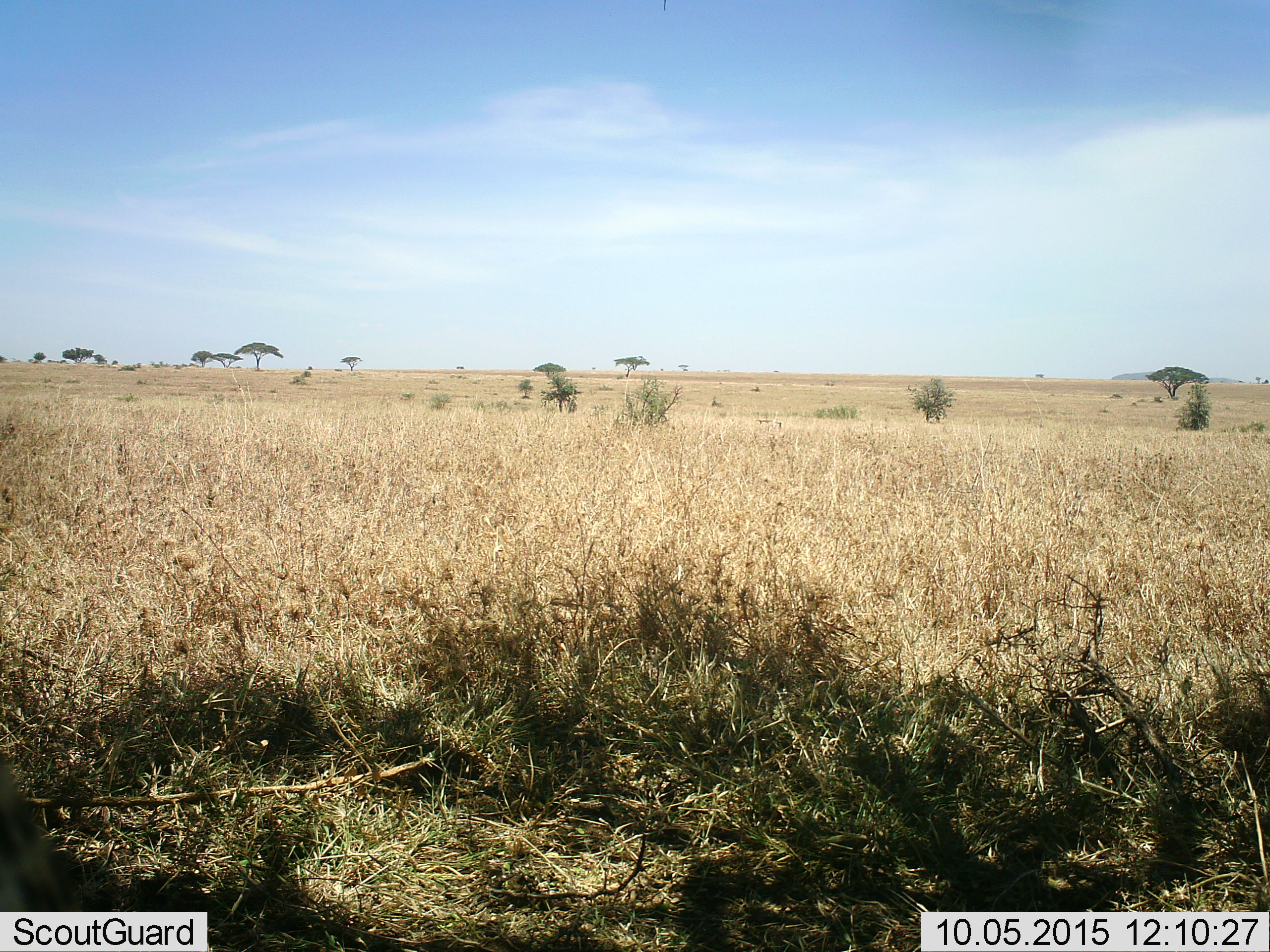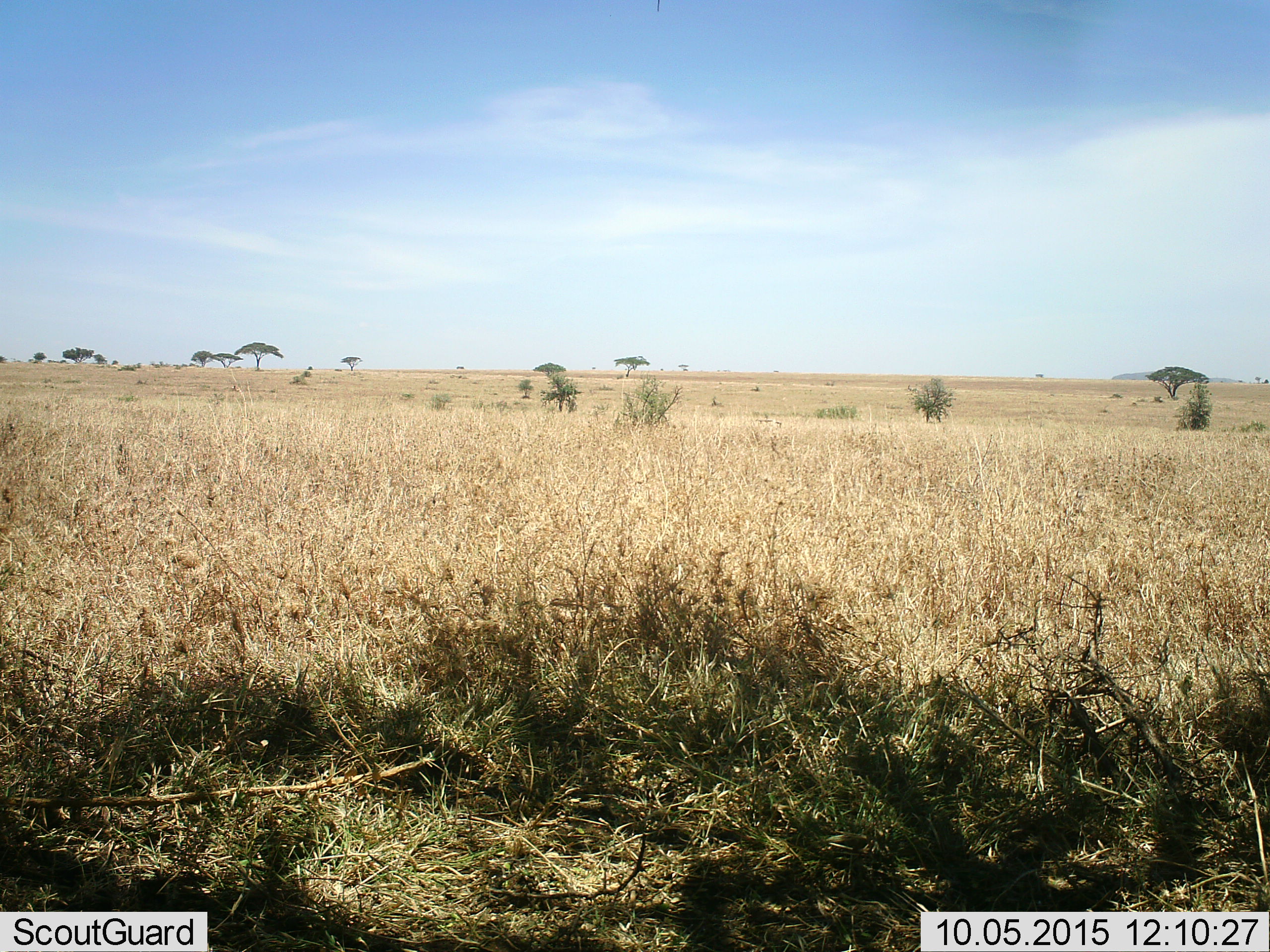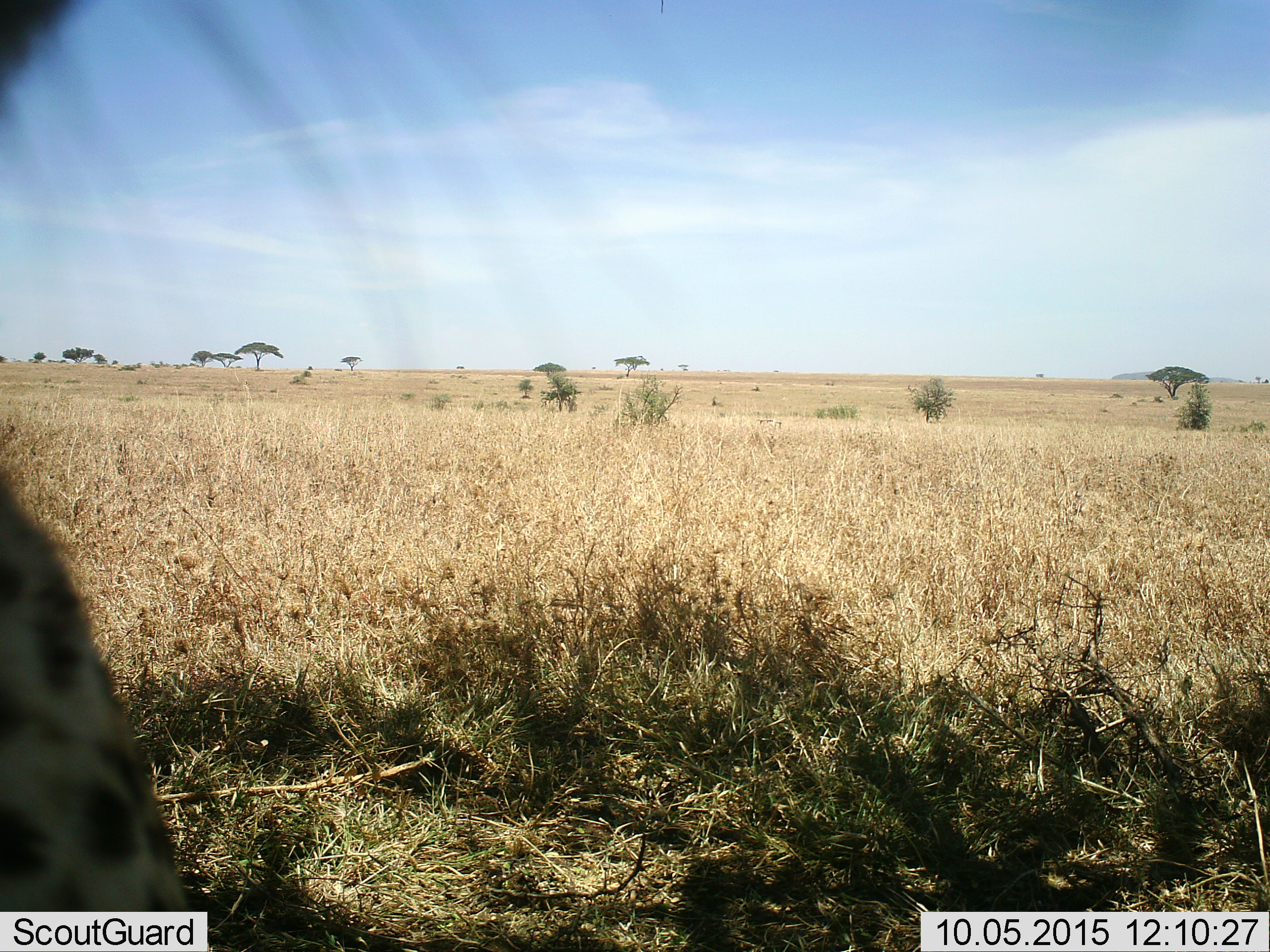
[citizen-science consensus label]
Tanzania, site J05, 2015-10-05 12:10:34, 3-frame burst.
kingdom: Animalia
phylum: Chordata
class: Mammalia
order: Carnivora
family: Felidae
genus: Acinonyx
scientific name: Acinonyx jubatus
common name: cheetah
Cheetah (Acinonyx jubatus), count 1. Behavior (volunteer vote fractions): standing 0%, resting 50%, moving 50%, interacting 0%. Young present (vote fraction): 0%. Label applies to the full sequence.